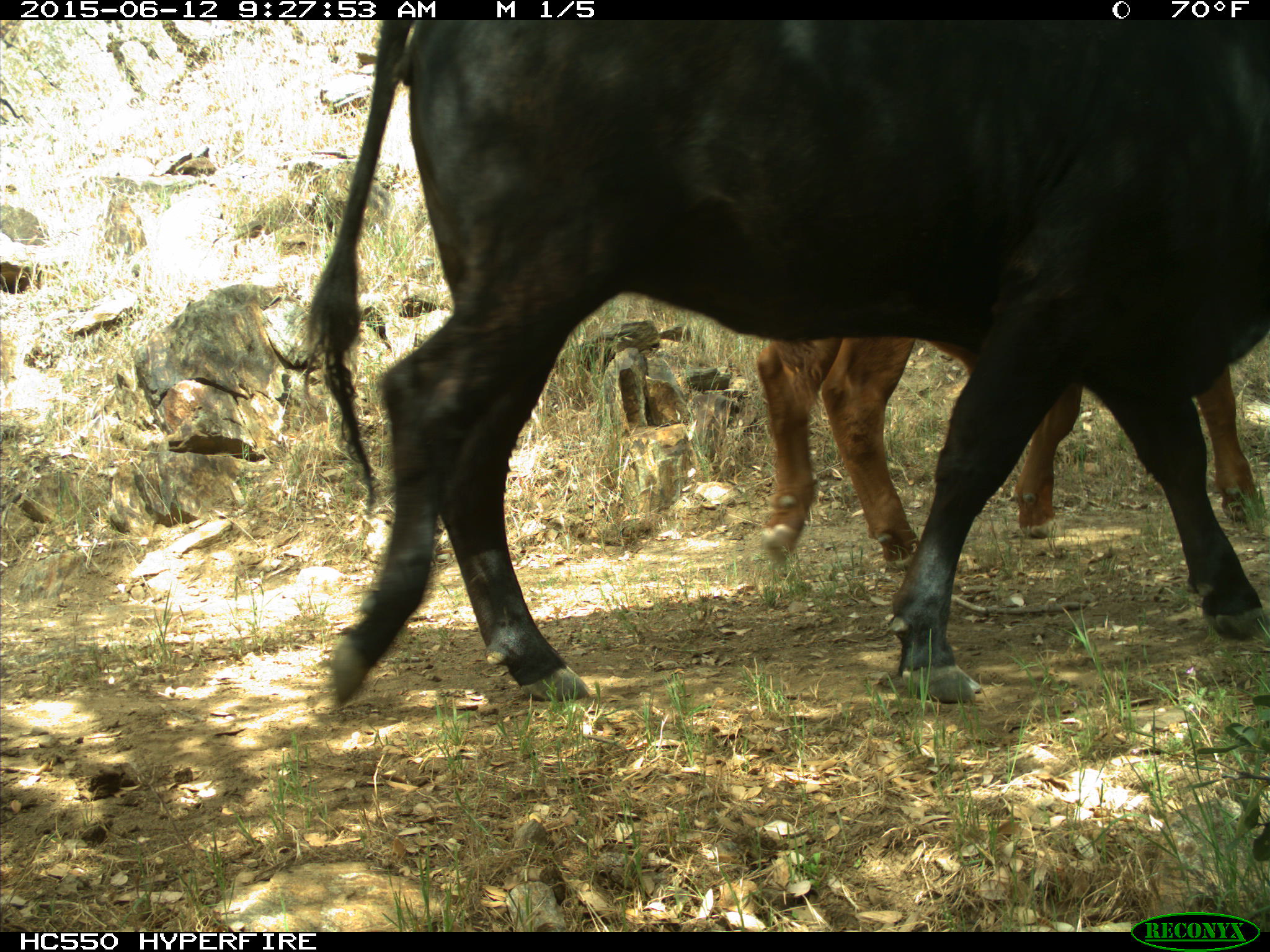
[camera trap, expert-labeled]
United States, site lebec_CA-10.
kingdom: Animalia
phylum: Chordata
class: Mammalia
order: Artiodactyla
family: Bovidae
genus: Bos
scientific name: Bos taurus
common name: domestic cow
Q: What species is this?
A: Bos taurus (domestic cow).